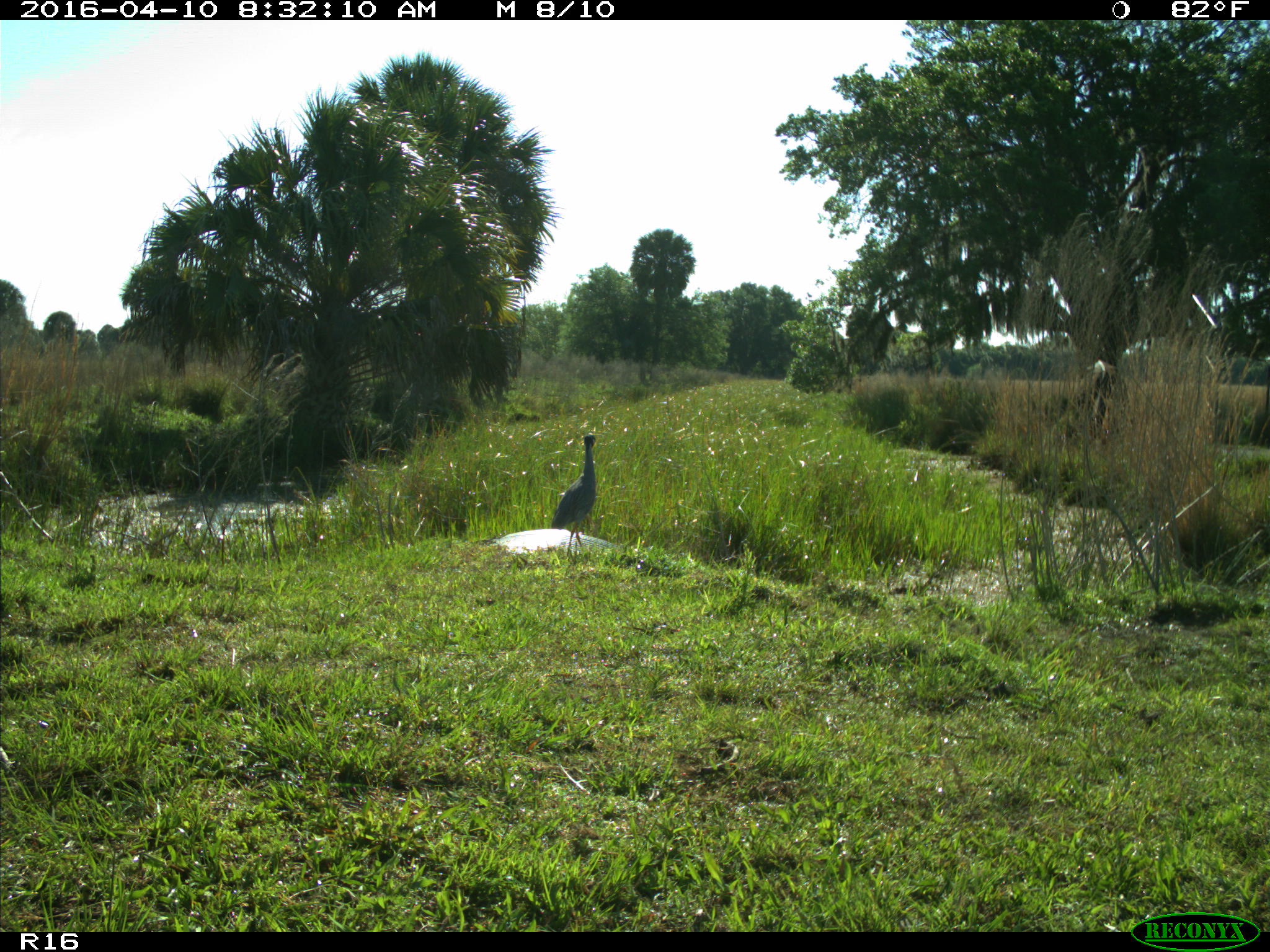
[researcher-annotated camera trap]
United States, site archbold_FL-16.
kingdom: Animalia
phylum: Chordata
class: Aves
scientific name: Aves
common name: birds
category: unidentified bird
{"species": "unidentified bird (birds) (Aves)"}